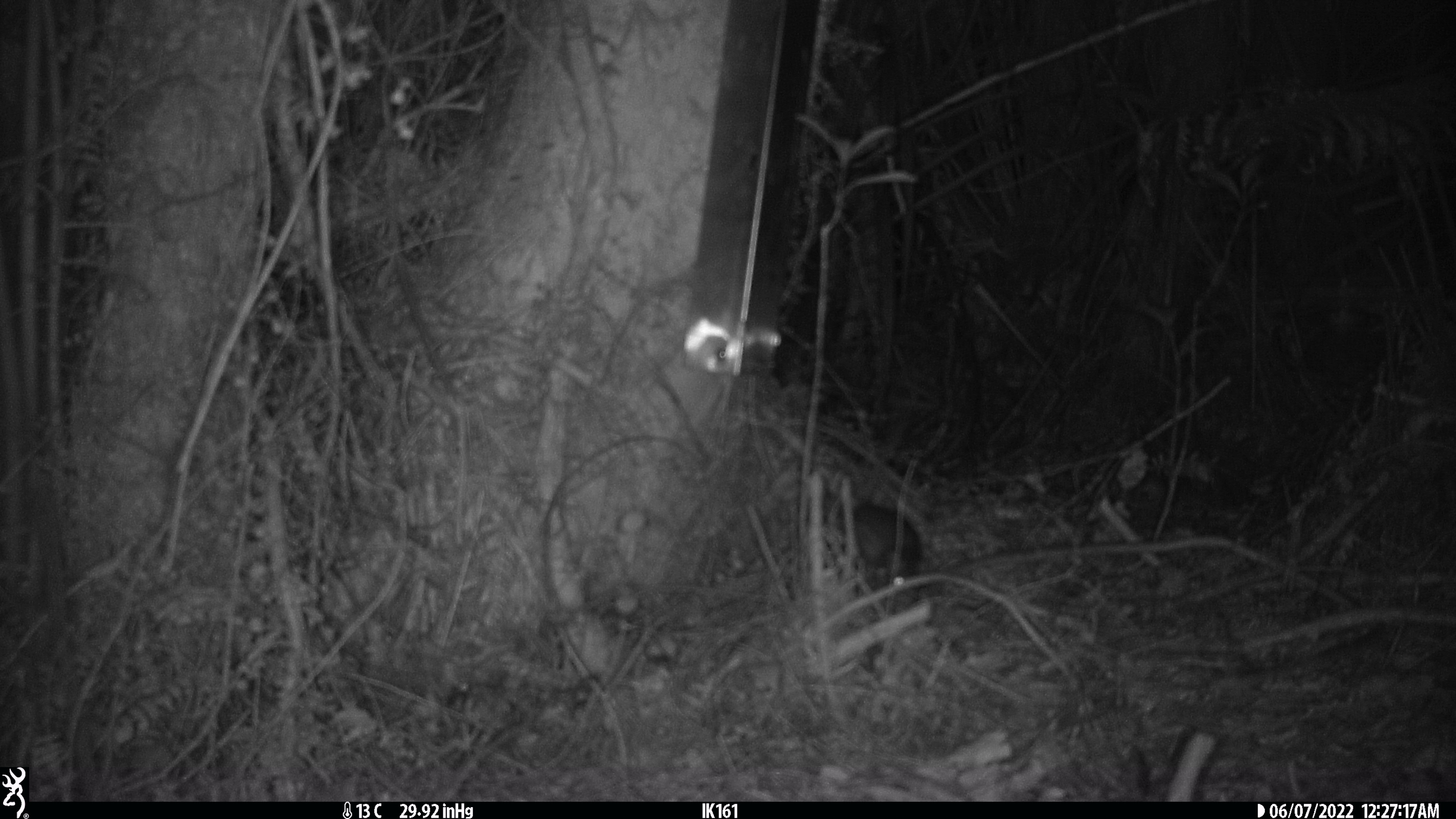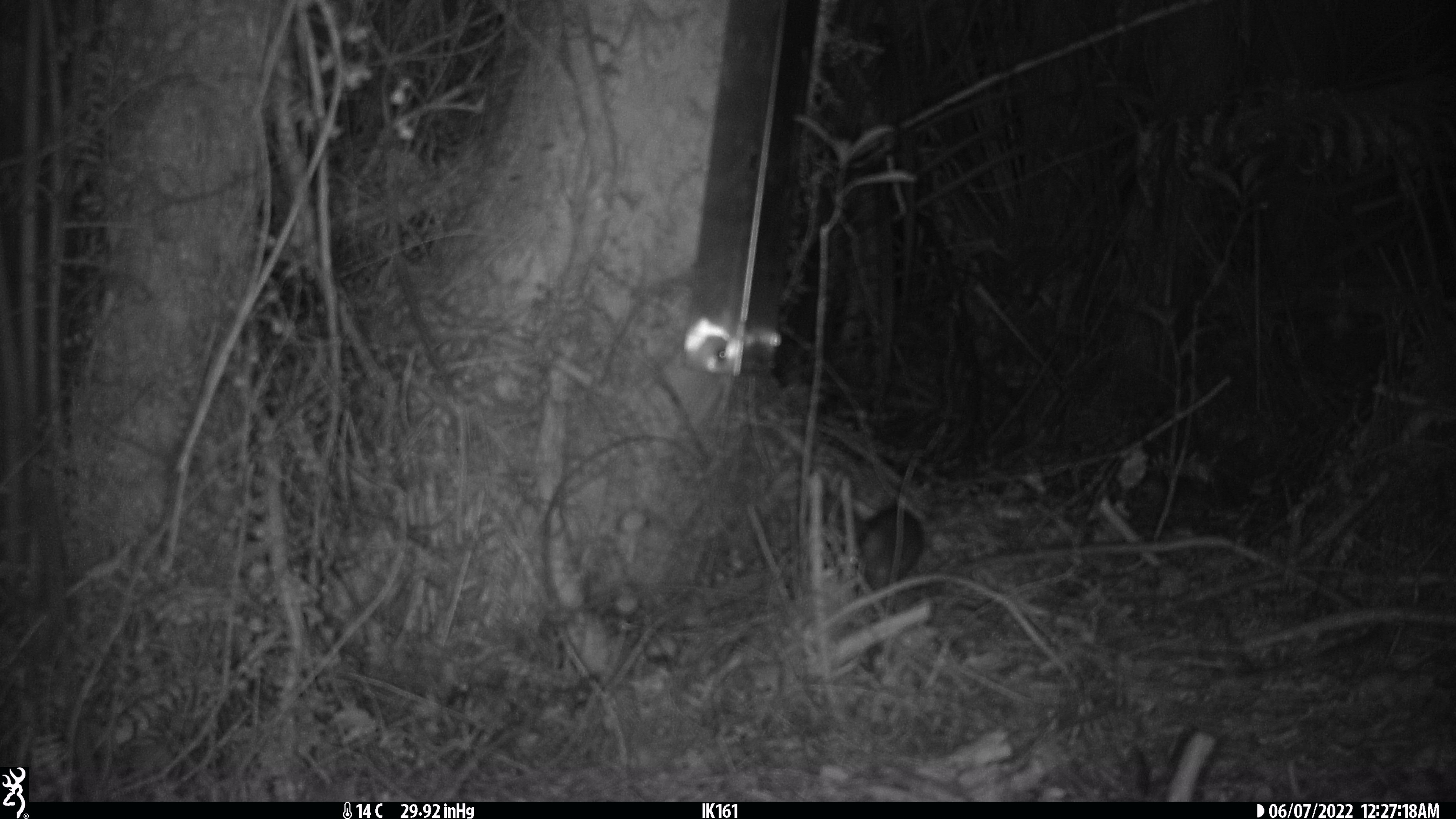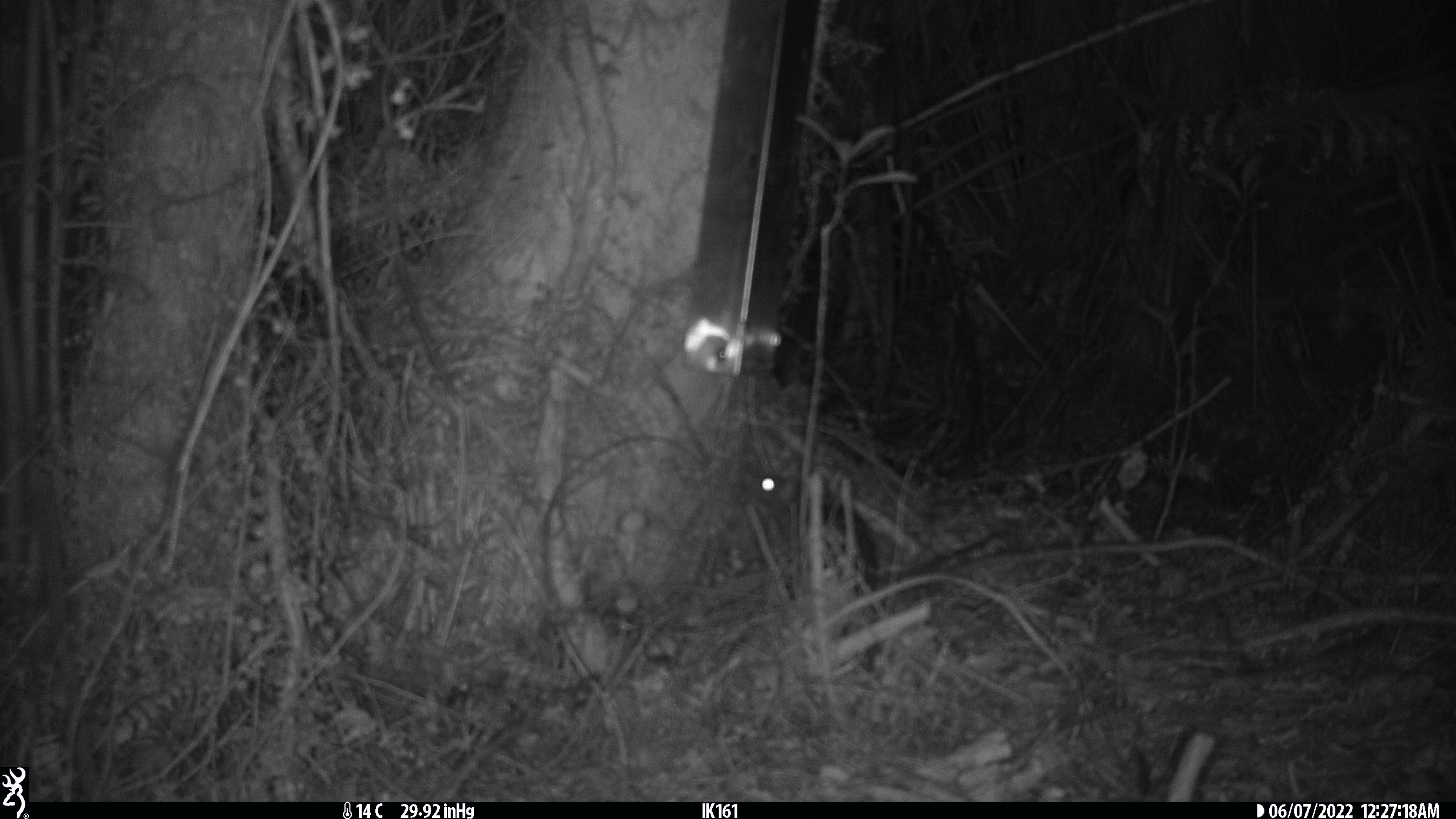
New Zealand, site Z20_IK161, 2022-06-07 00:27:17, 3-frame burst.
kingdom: Animalia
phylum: Chordata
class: Mammalia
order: Rodentia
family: Muridae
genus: Rattus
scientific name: Rattus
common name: rat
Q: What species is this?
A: Rat (Rattus).